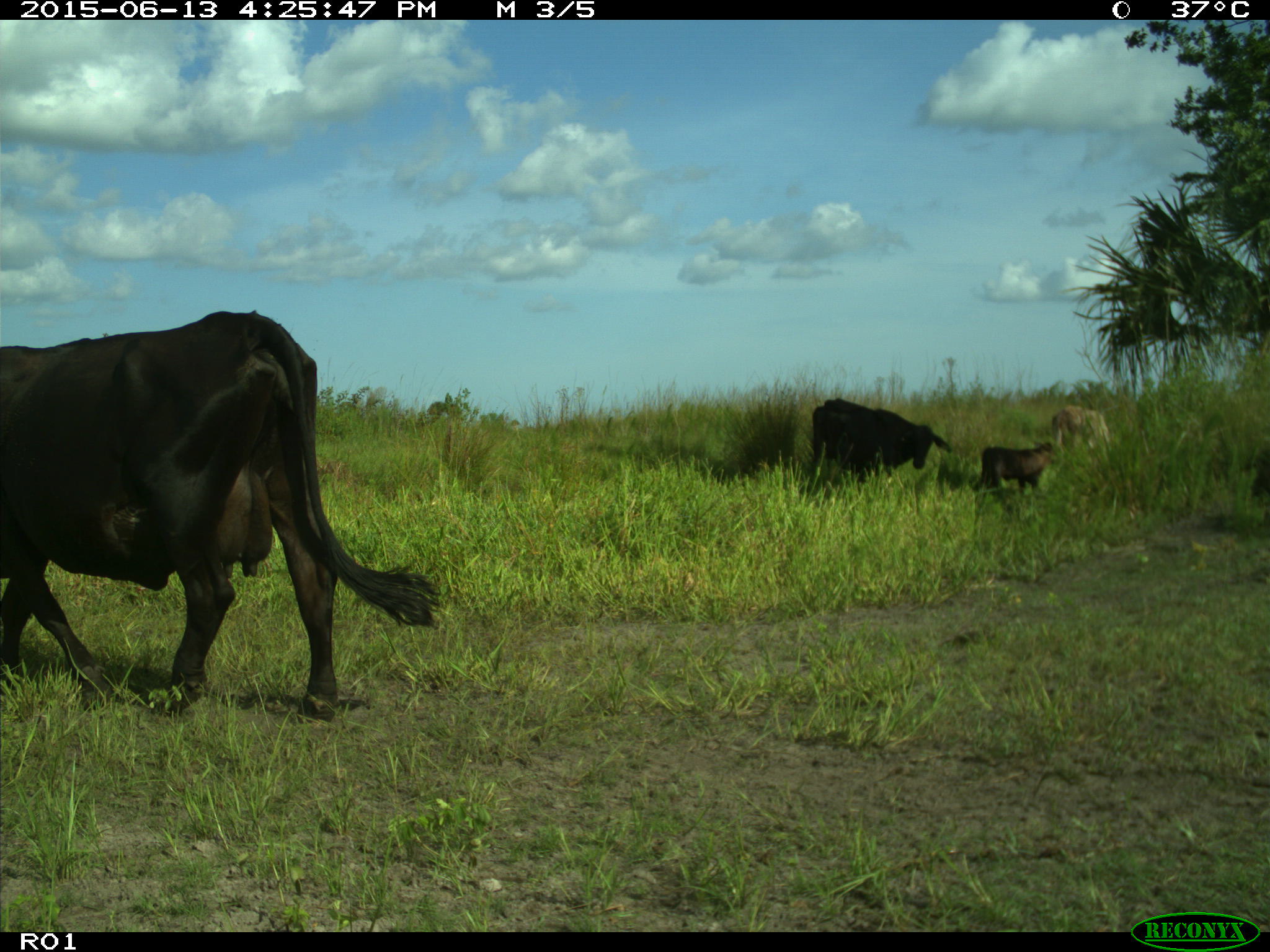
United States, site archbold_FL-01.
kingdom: Animalia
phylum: Chordata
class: Mammalia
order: Artiodactyla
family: Bovidae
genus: Bos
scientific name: Bos taurus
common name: domestic cow